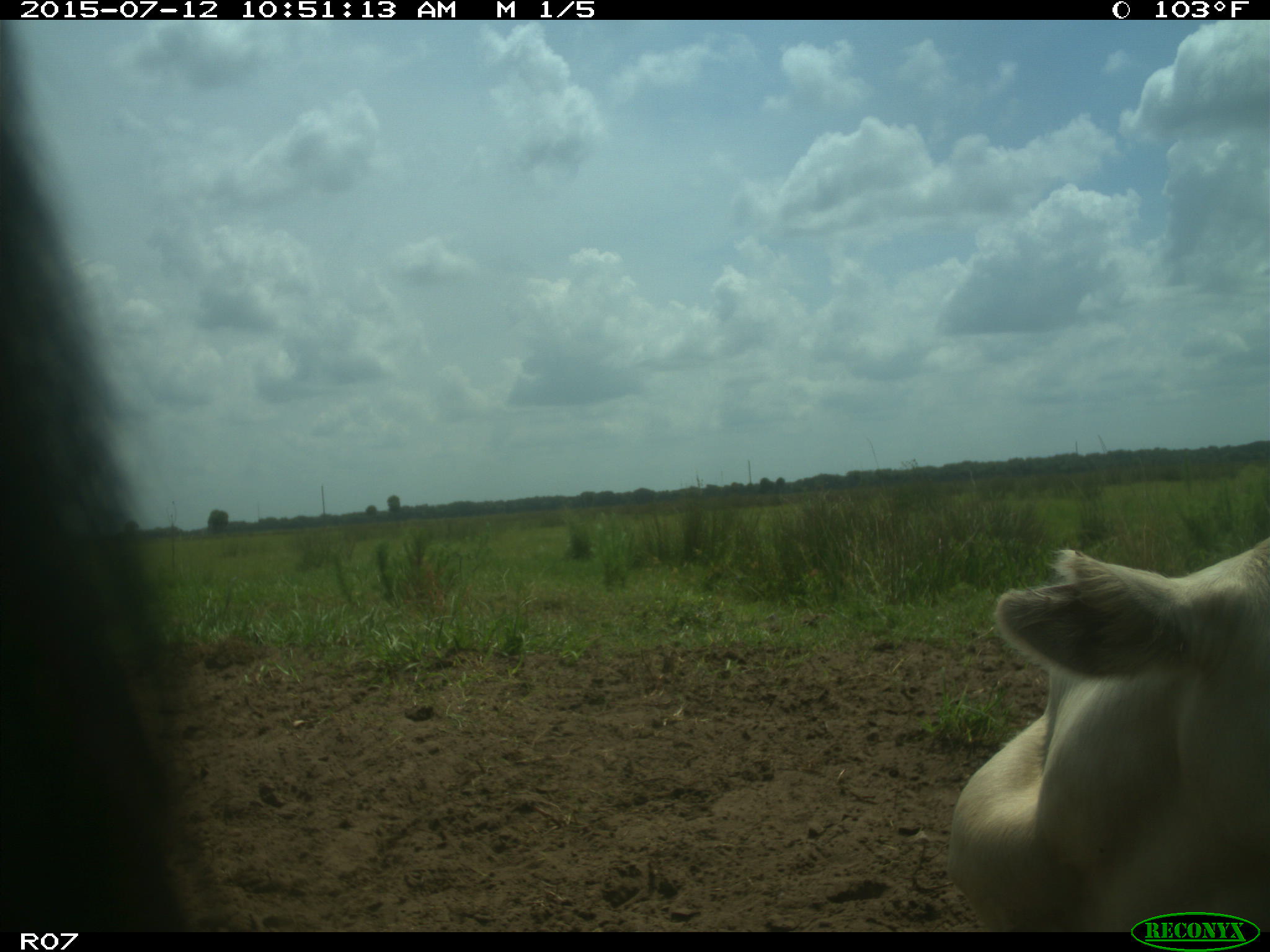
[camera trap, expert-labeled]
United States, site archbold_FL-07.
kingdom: Animalia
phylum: Chordata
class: Mammalia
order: Artiodactyla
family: Bovidae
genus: Bos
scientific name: Bos taurus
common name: domestic cow